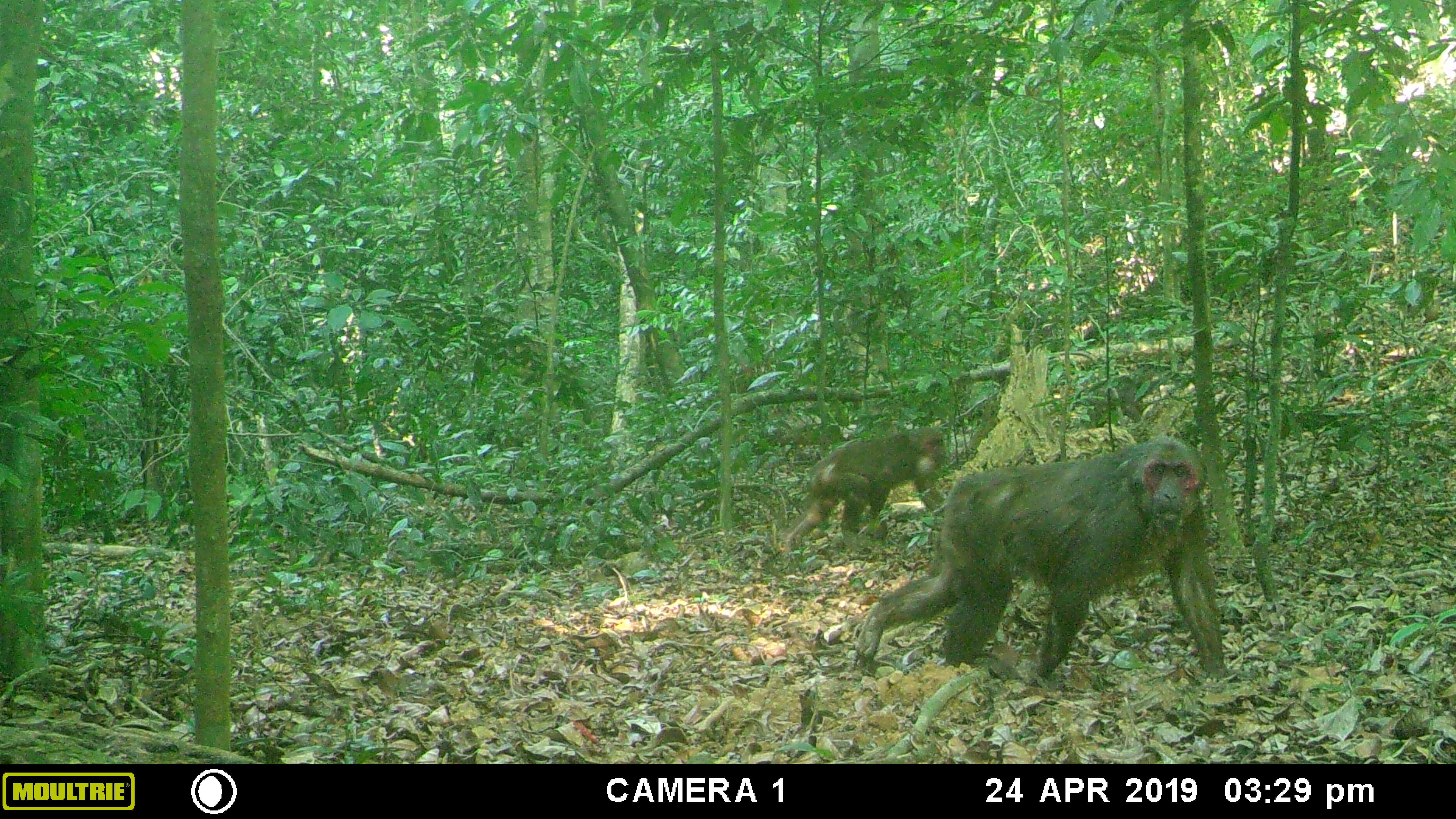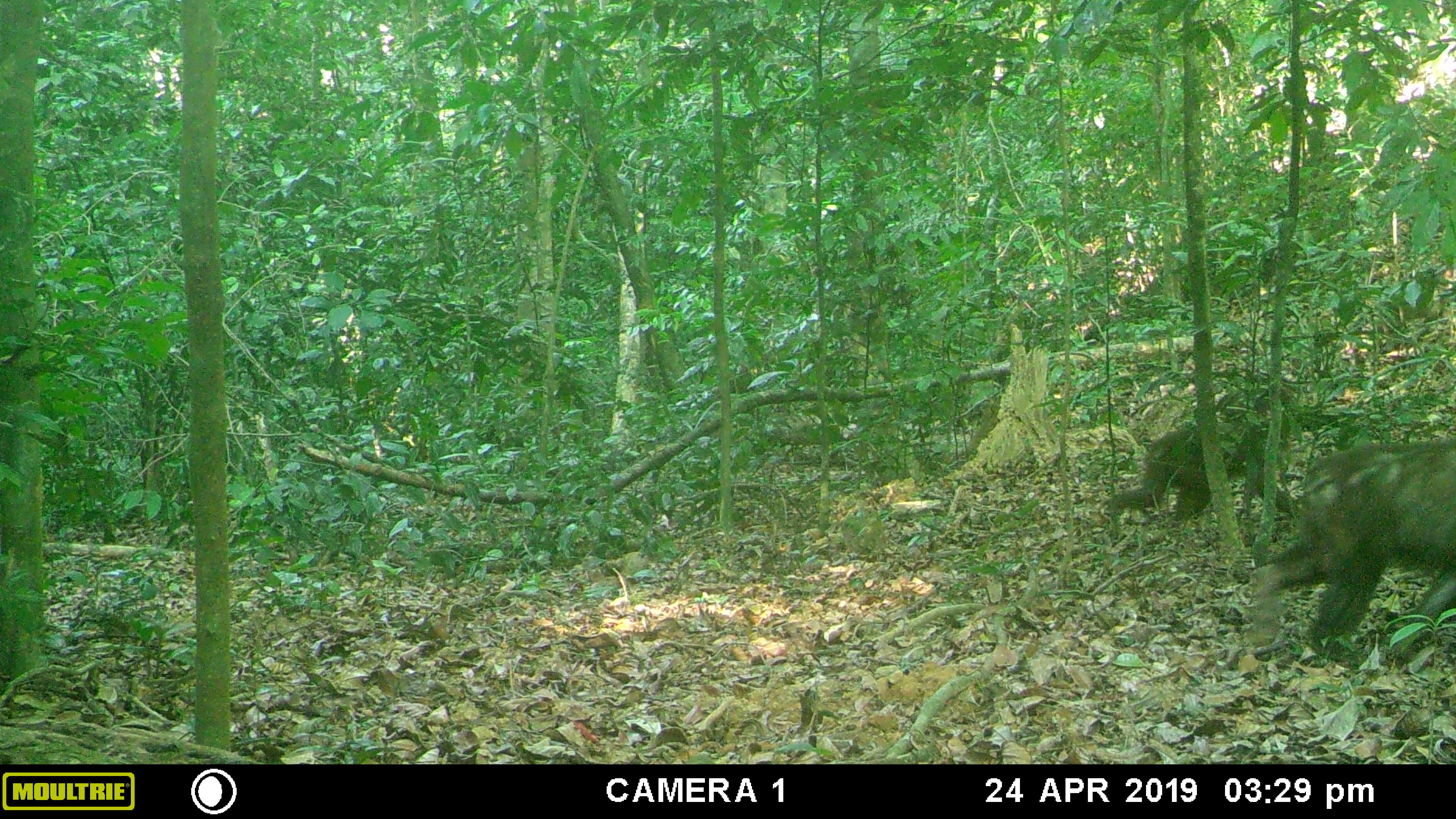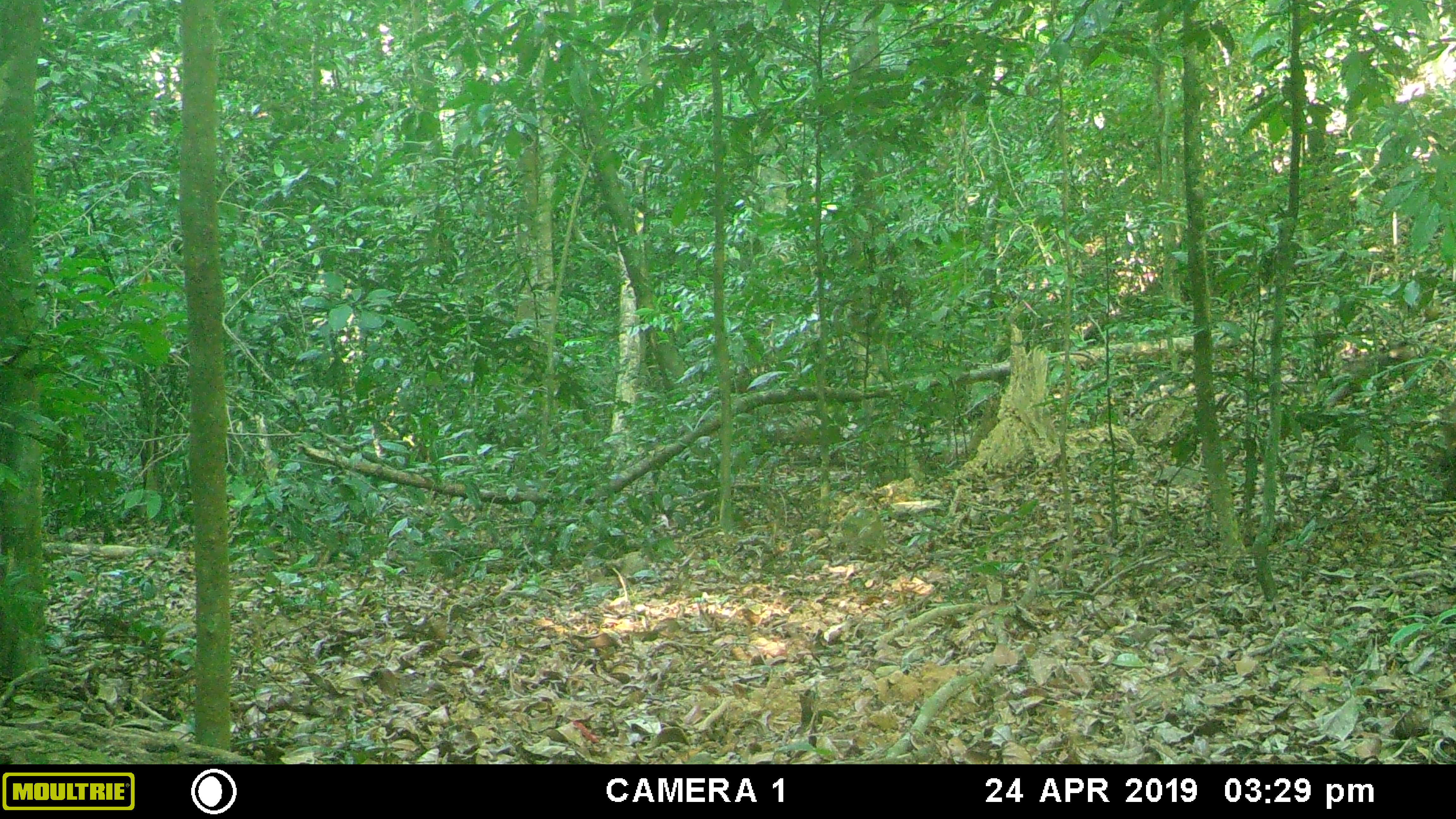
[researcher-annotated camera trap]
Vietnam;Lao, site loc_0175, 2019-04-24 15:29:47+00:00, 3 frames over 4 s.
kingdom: Animalia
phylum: Chordata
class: Mammalia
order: Primates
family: Cercopithecidae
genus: Macaca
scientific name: Macaca arctoides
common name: stump-tailed macaque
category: stump tailed macaque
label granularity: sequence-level